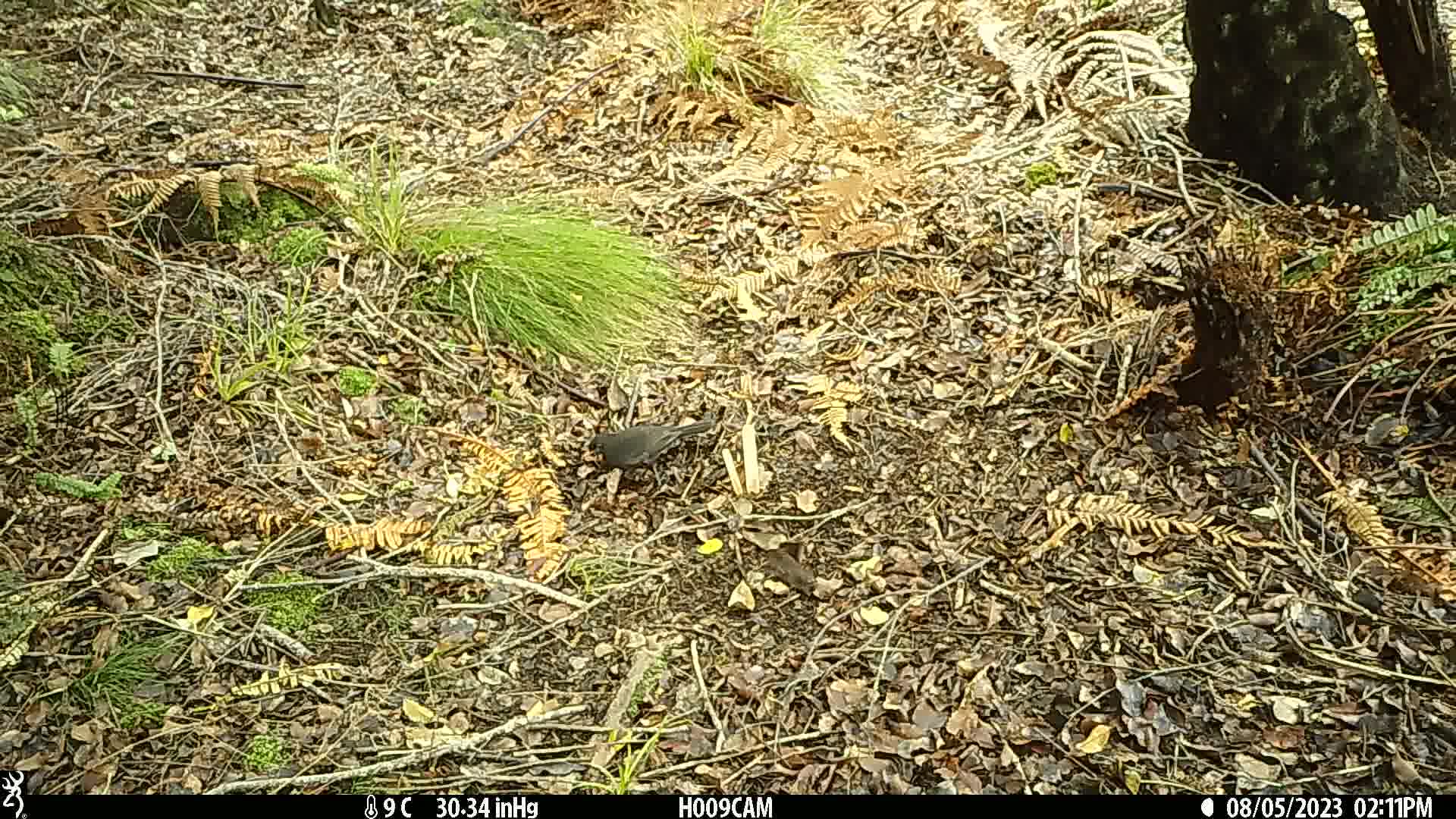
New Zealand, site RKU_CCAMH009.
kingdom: Animalia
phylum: Chordata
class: Aves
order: Passeriformes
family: Turdidae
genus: Turdus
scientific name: Turdus merula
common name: eurasian blackbird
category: blackbird